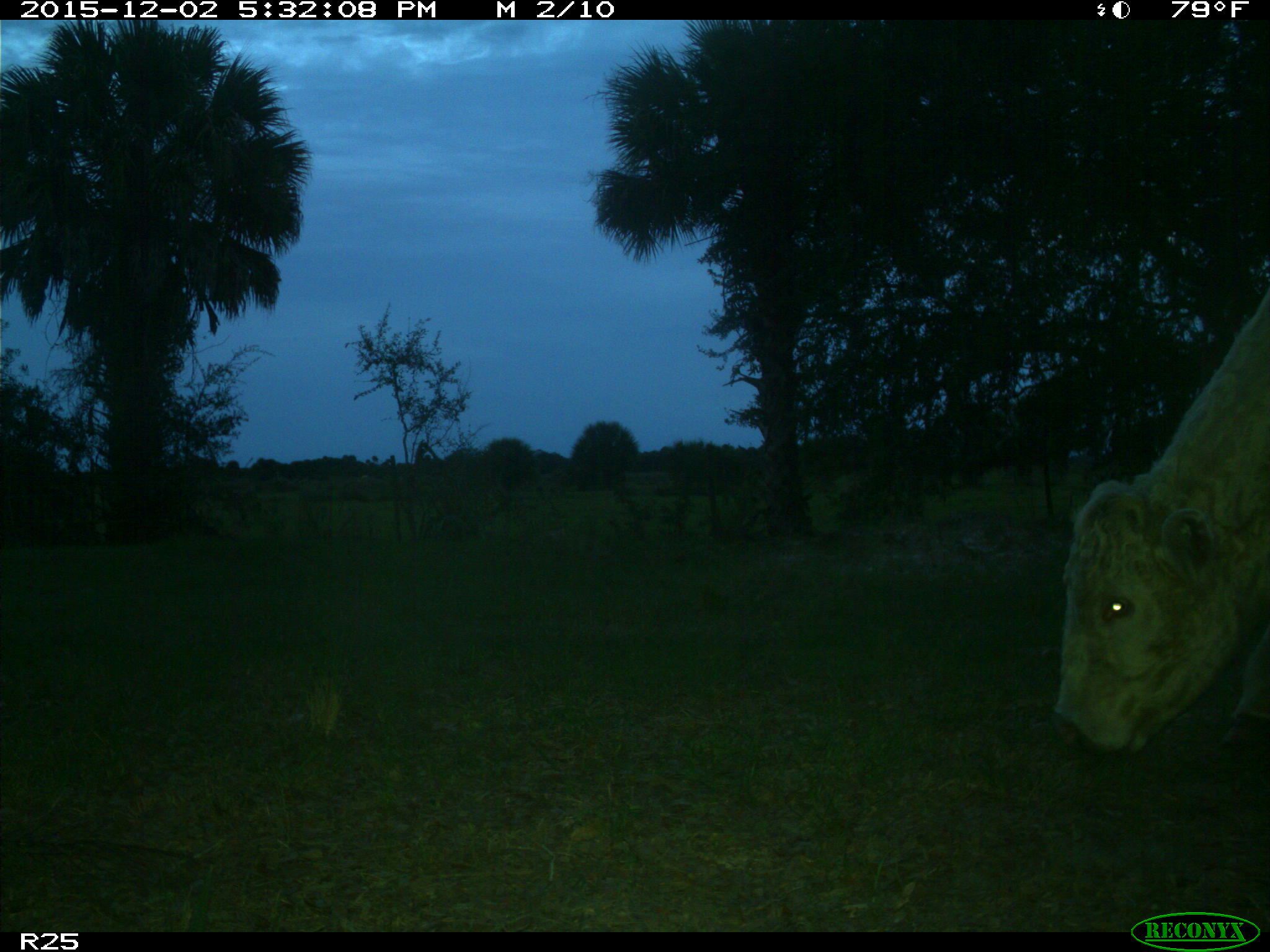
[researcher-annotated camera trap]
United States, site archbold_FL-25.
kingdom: Animalia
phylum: Chordata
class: Mammalia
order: Artiodactyla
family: Bovidae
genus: Bos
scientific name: Bos taurus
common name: domestic cow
Bos taurus (domestic cow).